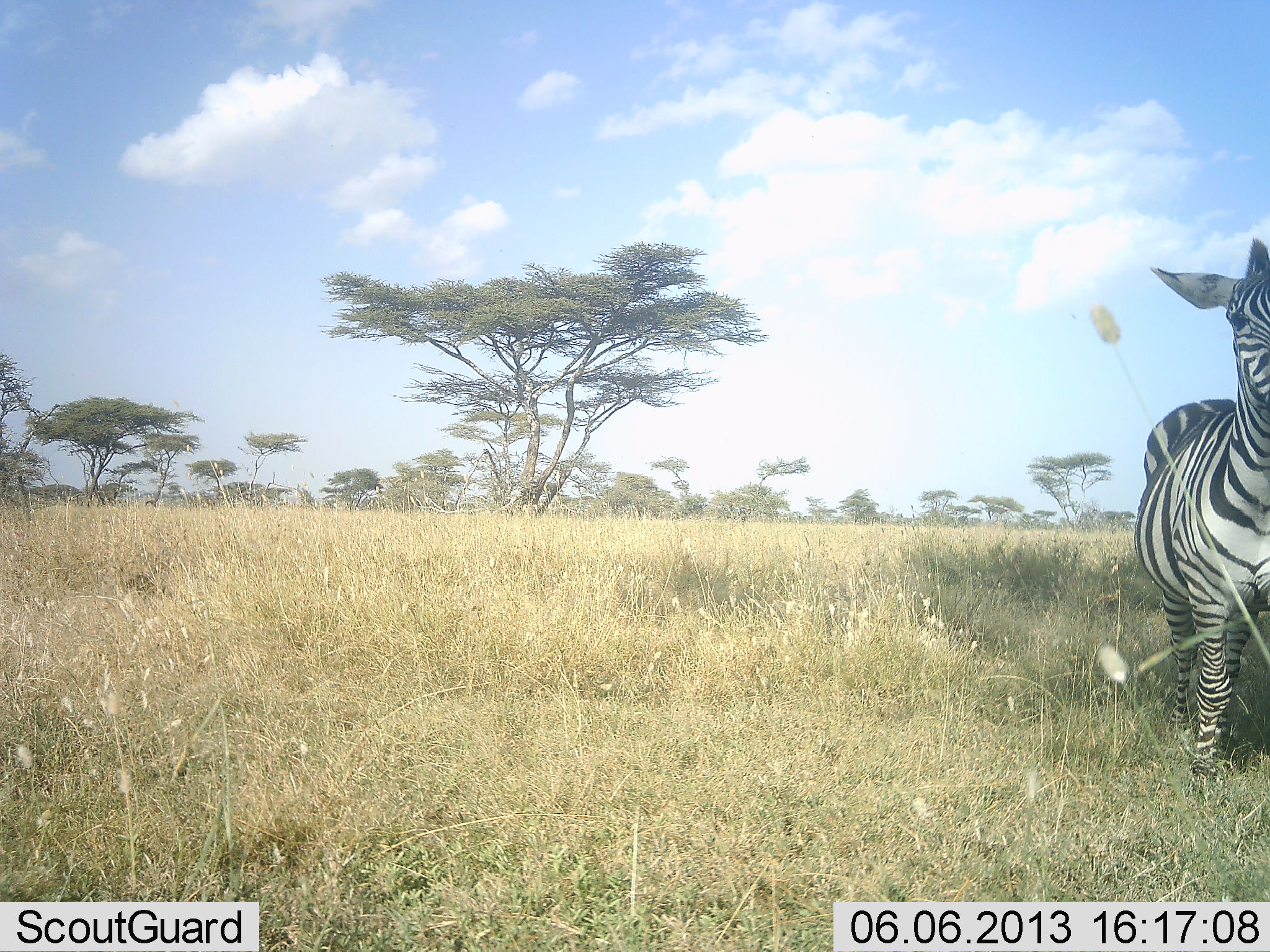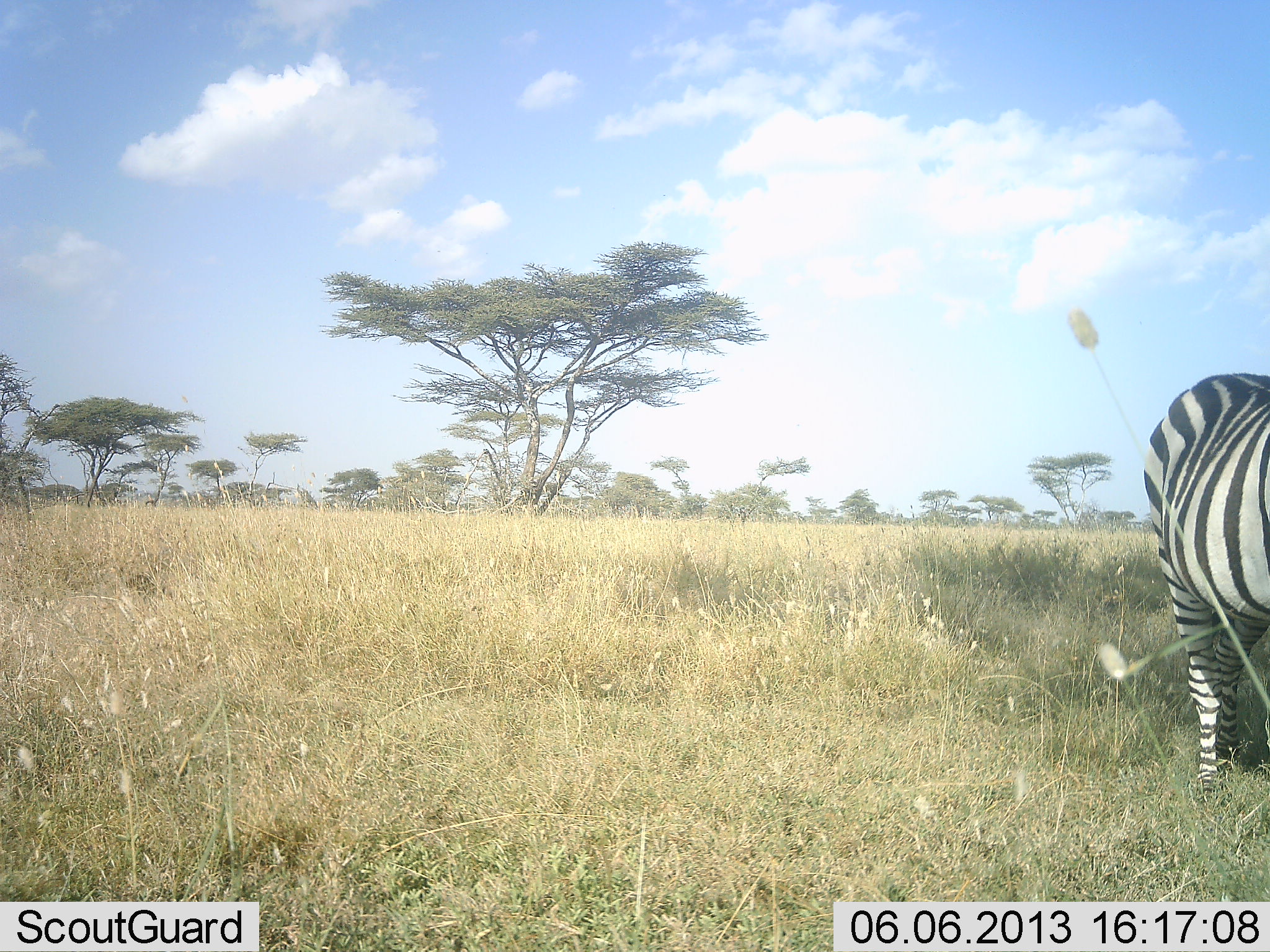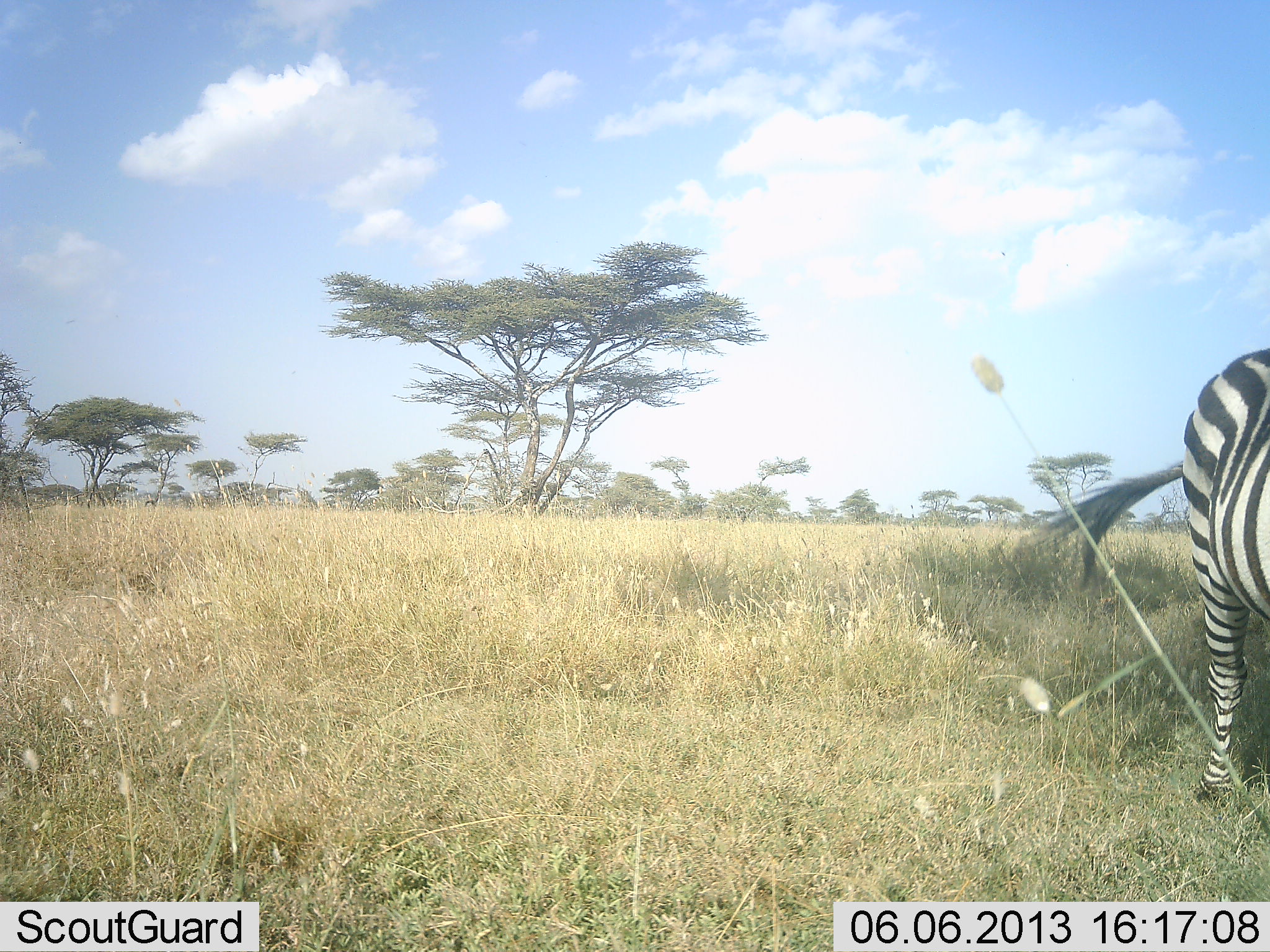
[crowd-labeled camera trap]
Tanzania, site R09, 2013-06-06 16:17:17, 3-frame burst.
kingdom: Animalia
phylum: Chordata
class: Mammalia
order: Perissodactyla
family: Equidae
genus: Equus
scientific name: Equus quagga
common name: plains zebra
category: zebra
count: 1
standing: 48%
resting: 0%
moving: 41%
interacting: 0%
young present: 0%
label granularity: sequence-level